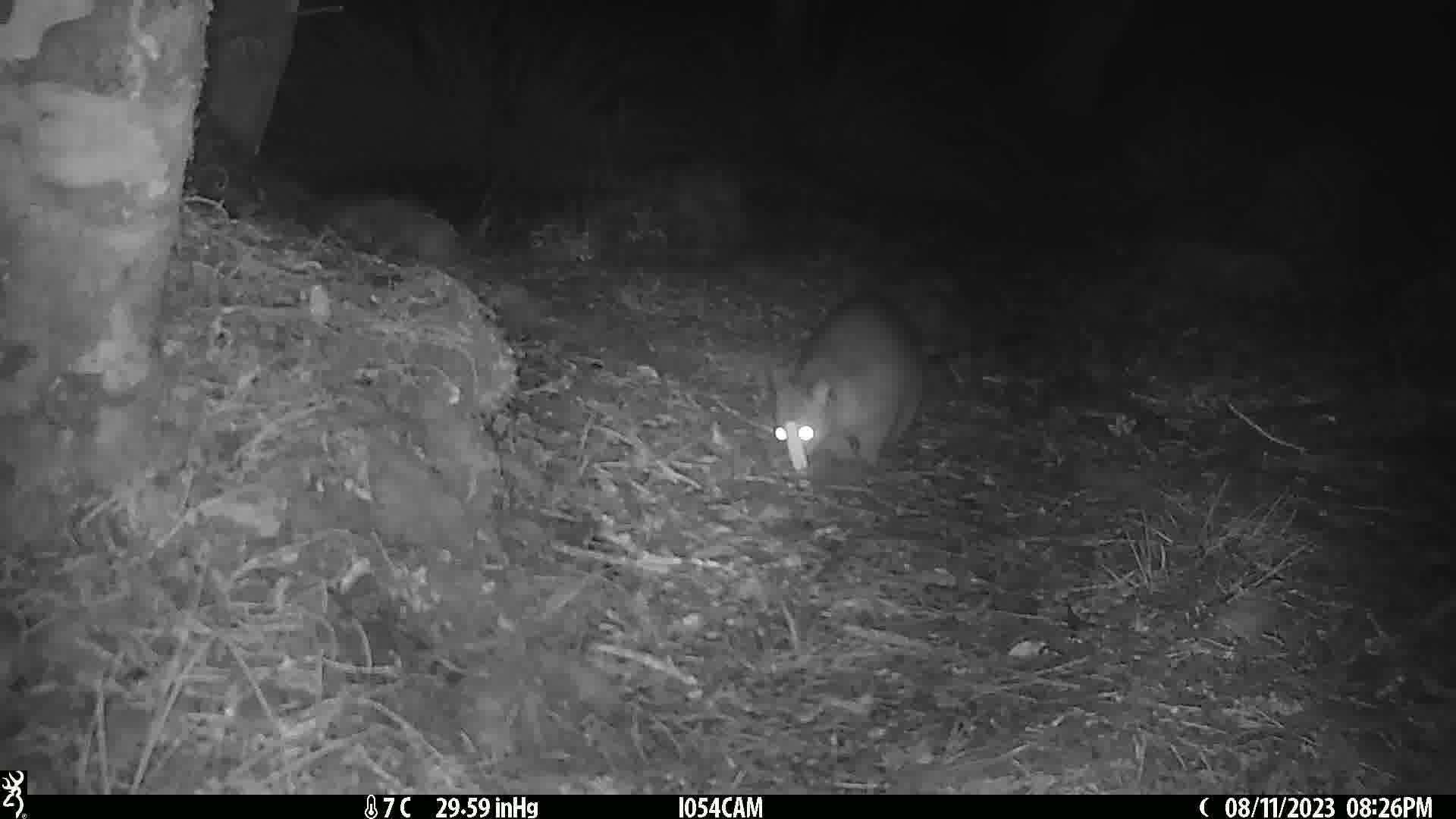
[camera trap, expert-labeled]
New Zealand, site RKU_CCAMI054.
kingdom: Animalia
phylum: Chordata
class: Mammalia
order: Diprotodontia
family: Phalangeridae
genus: Trichosurus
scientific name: Trichosurus vulpecula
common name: common brushtail possum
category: possum